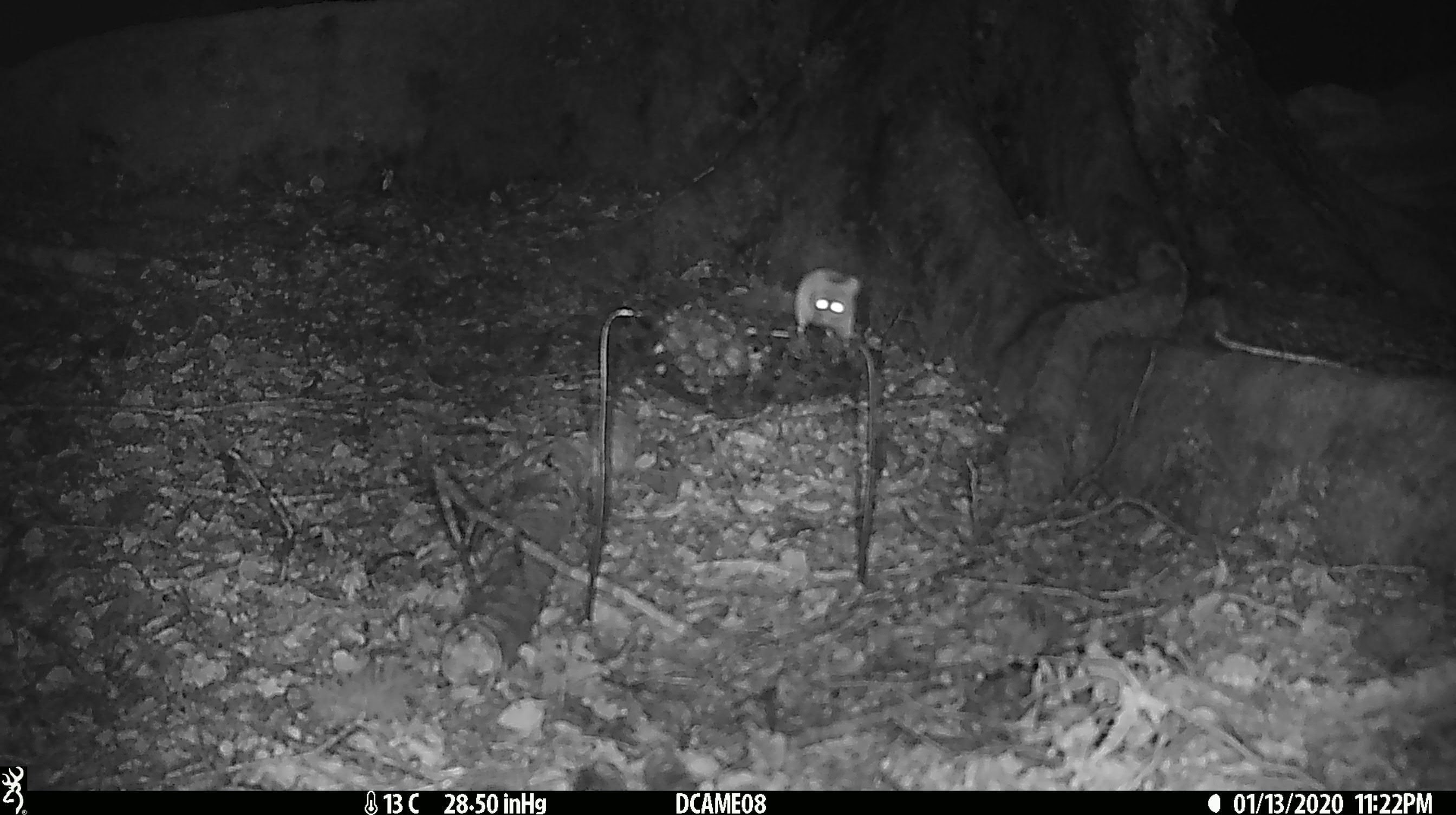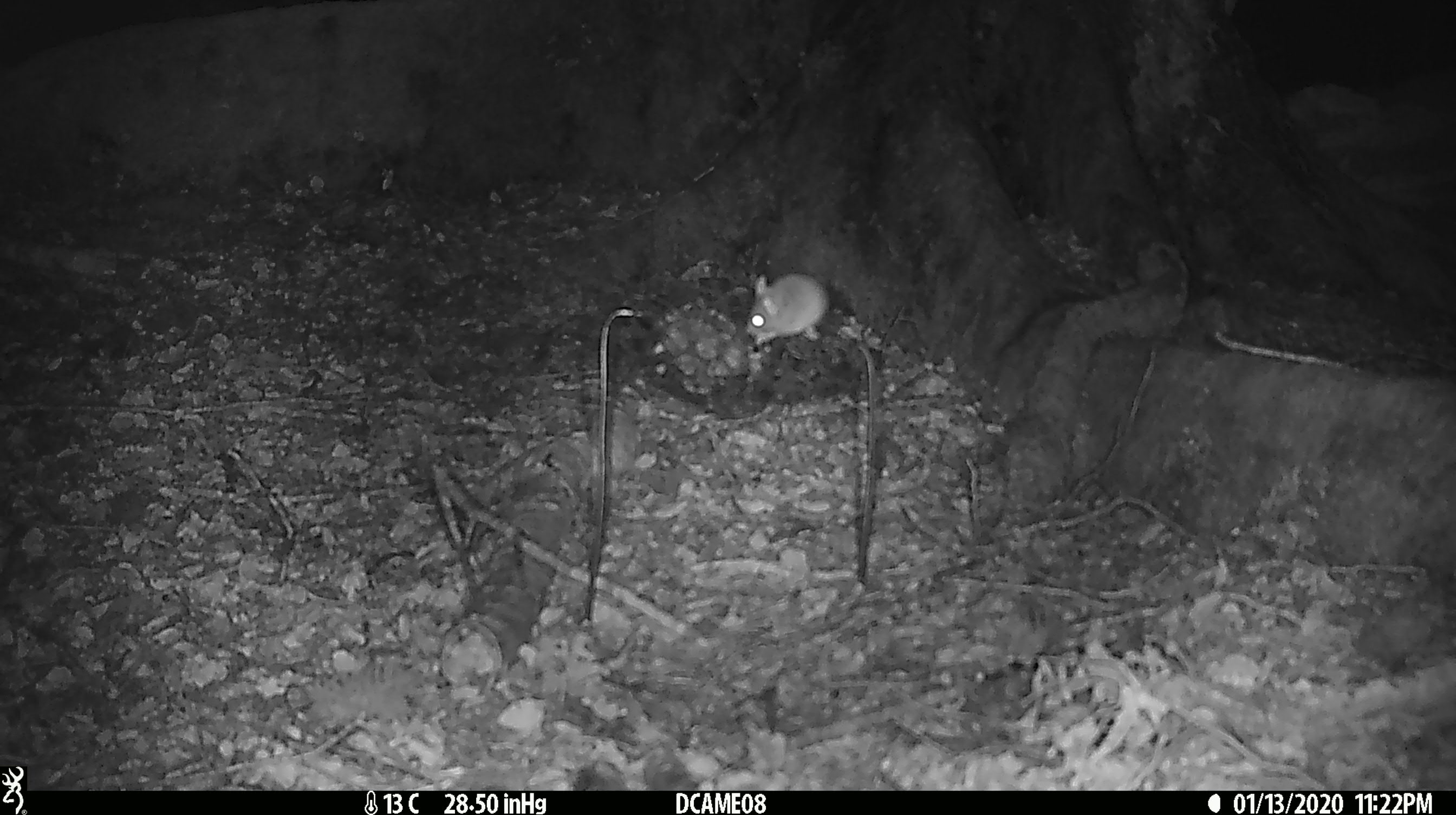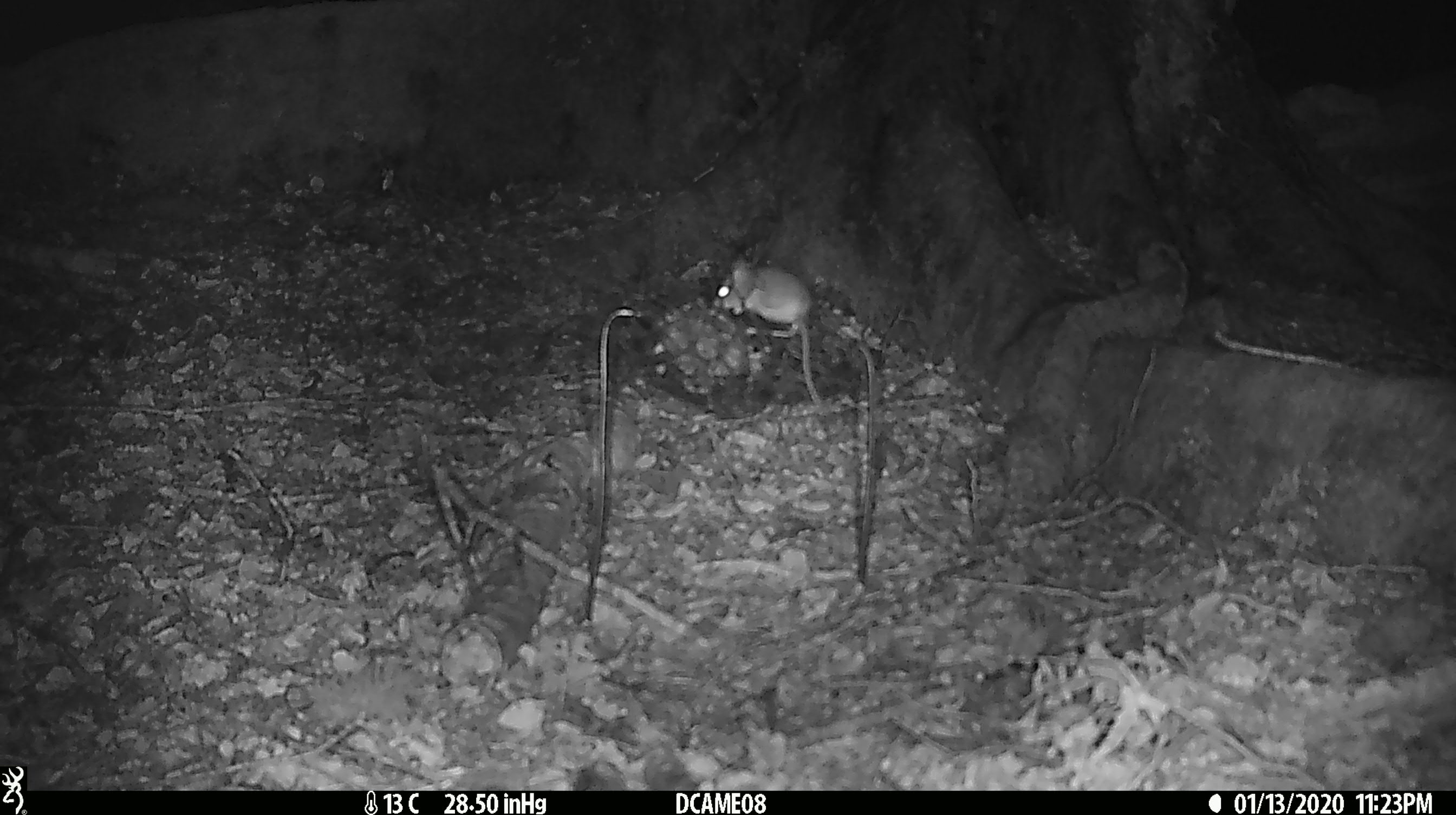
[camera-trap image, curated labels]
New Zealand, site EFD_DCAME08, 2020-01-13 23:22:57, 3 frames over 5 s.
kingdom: Animalia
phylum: Chordata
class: Mammalia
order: Rodentia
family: Muridae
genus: Mus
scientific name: Mus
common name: mouse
Mouse (Mus).